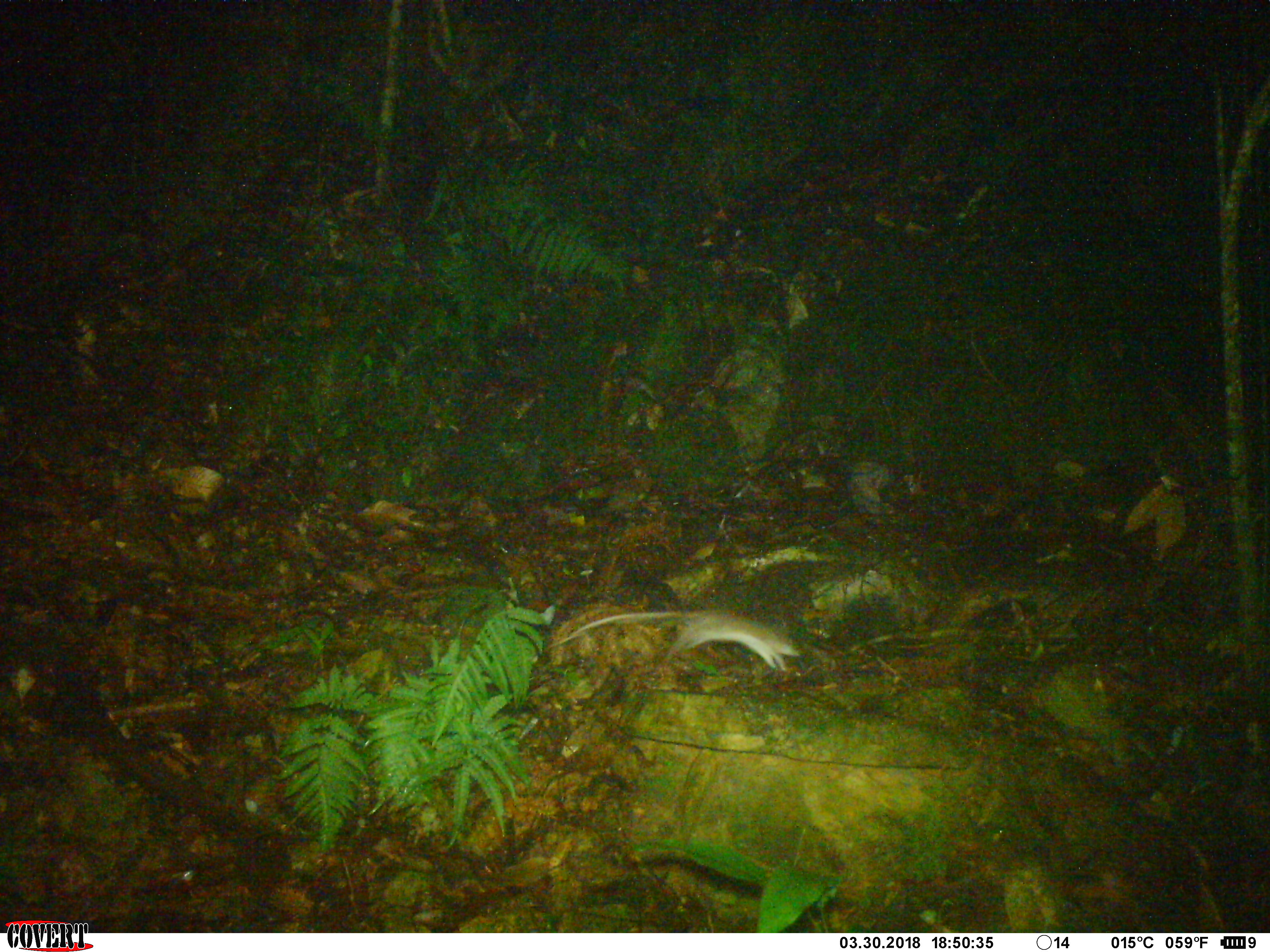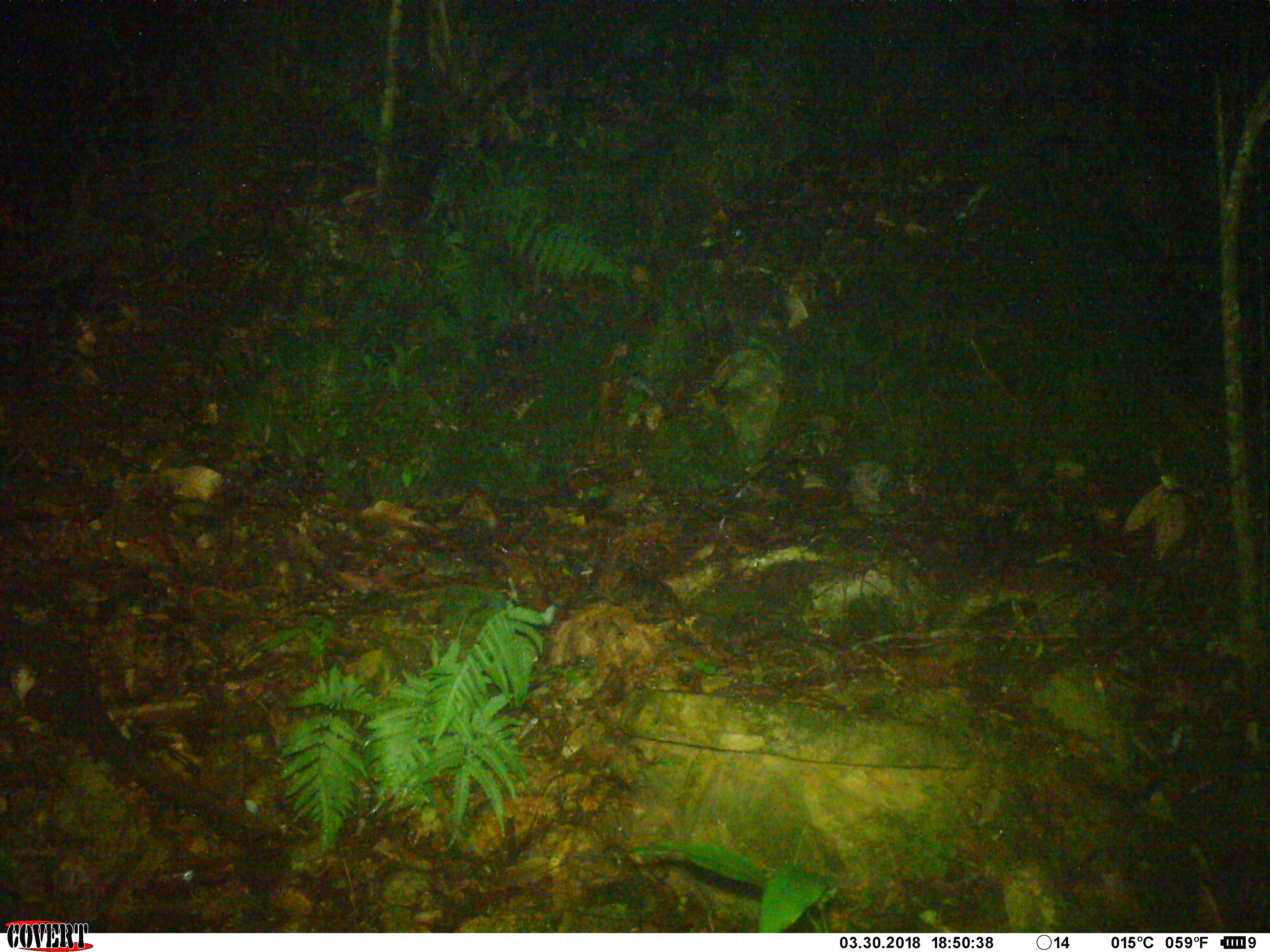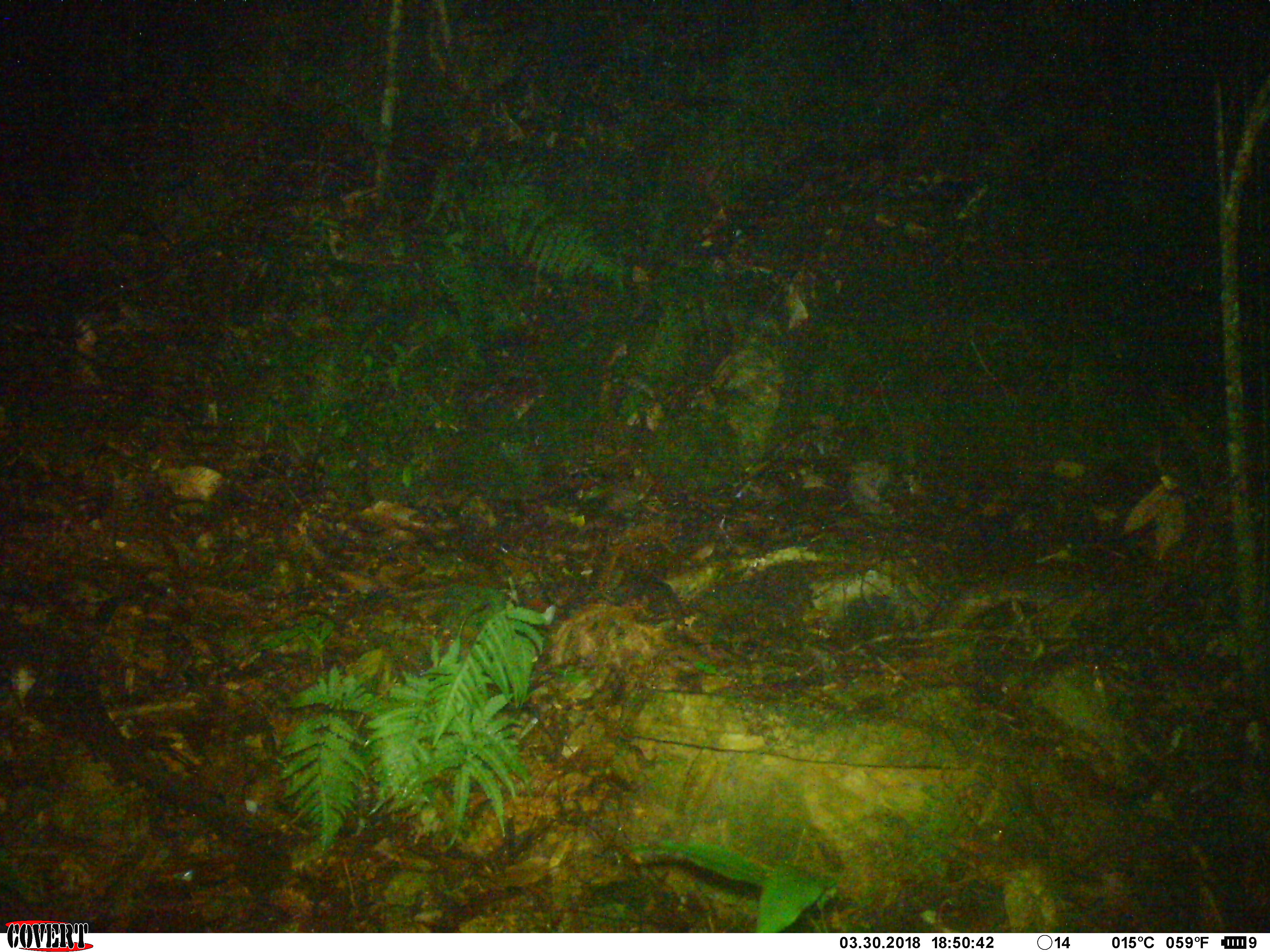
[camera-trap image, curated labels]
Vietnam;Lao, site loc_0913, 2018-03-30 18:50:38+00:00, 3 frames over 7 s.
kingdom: Animalia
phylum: Chordata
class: Mammalia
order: Rodentia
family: Muridae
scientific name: Muridae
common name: old-world mice and rats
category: unidentified murid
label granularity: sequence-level